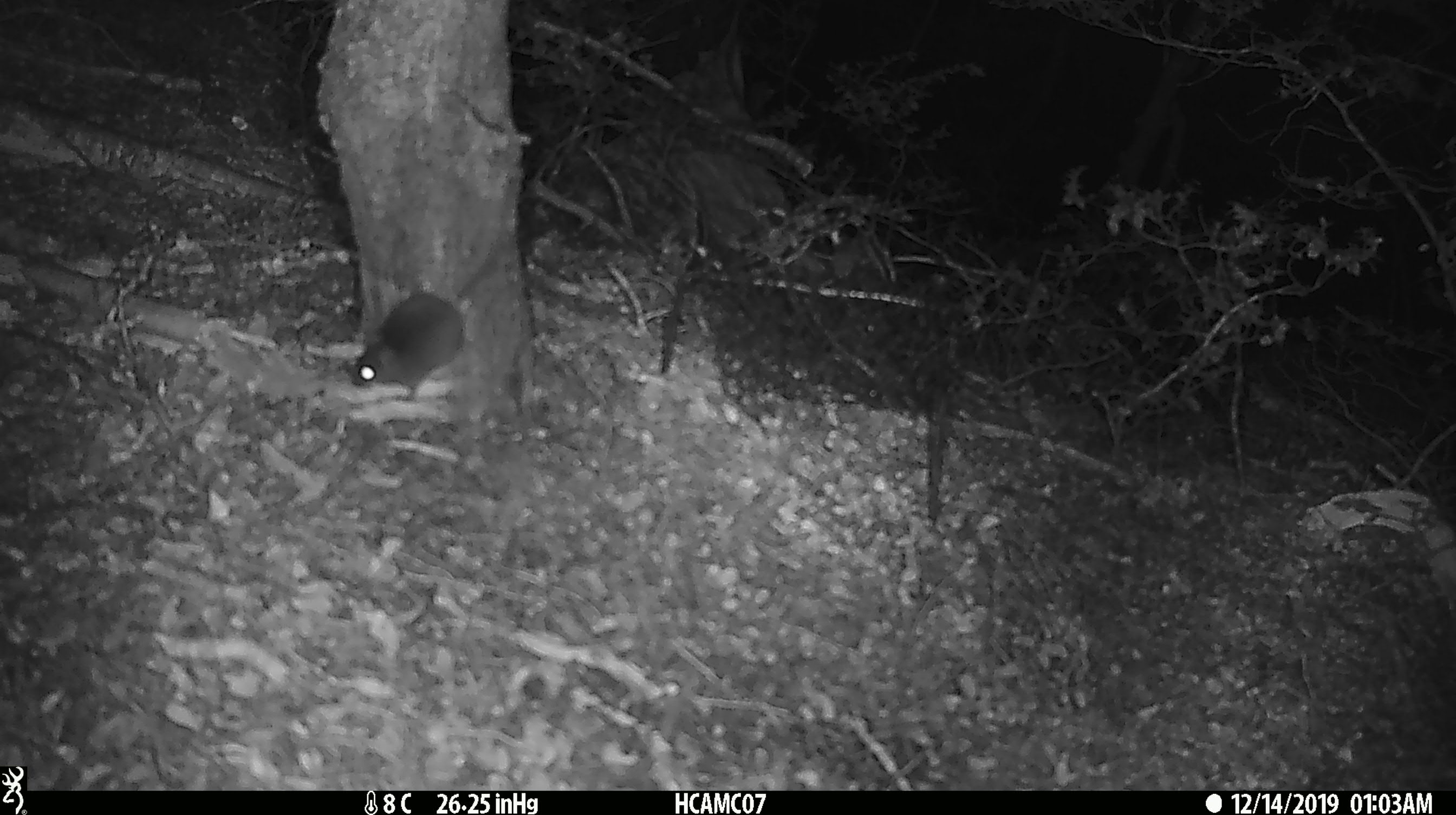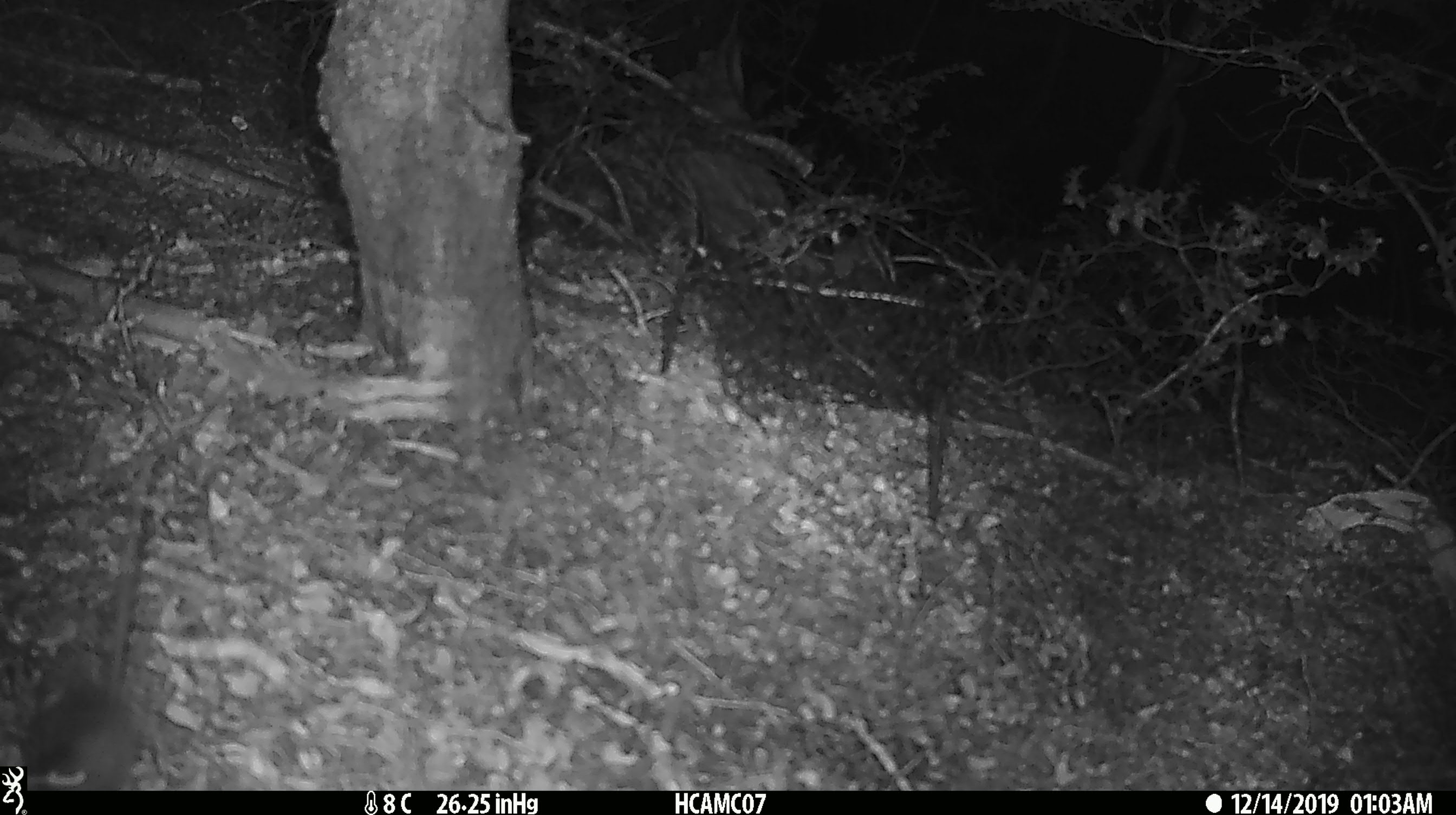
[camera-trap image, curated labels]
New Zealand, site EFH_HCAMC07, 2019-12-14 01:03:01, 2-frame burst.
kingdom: Animalia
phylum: Chordata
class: Mammalia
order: Rodentia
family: Muridae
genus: Mus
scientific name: Mus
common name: mouse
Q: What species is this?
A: Mouse (Mus).